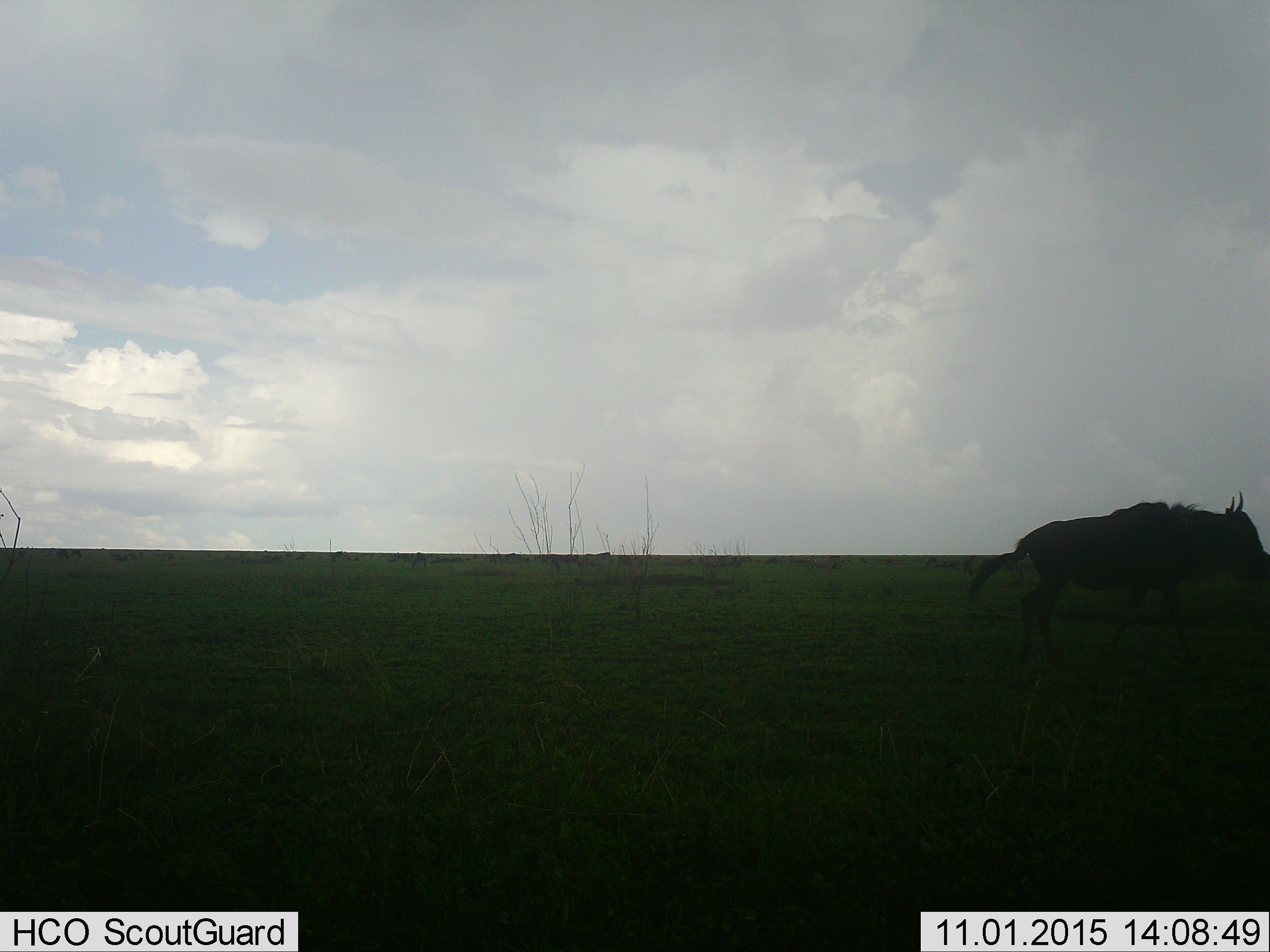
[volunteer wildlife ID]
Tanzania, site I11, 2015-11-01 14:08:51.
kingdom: Animalia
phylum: Chordata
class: Mammalia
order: Artiodactyla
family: Bovidae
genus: Connochaetes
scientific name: Connochaetes taurinus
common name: blue wildebeest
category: wildebeest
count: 1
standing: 33%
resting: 0%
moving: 89%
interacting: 0%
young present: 0%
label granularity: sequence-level